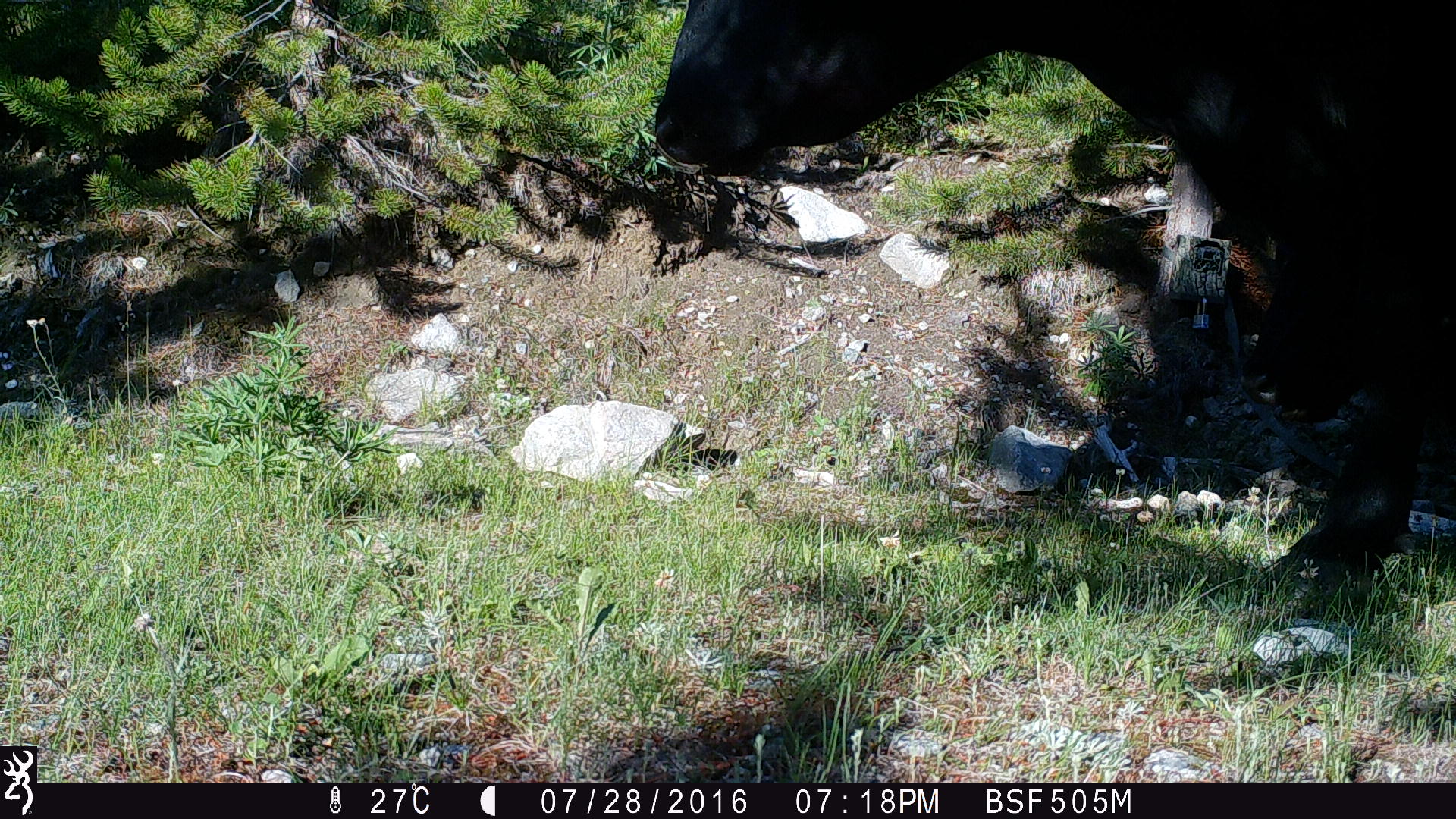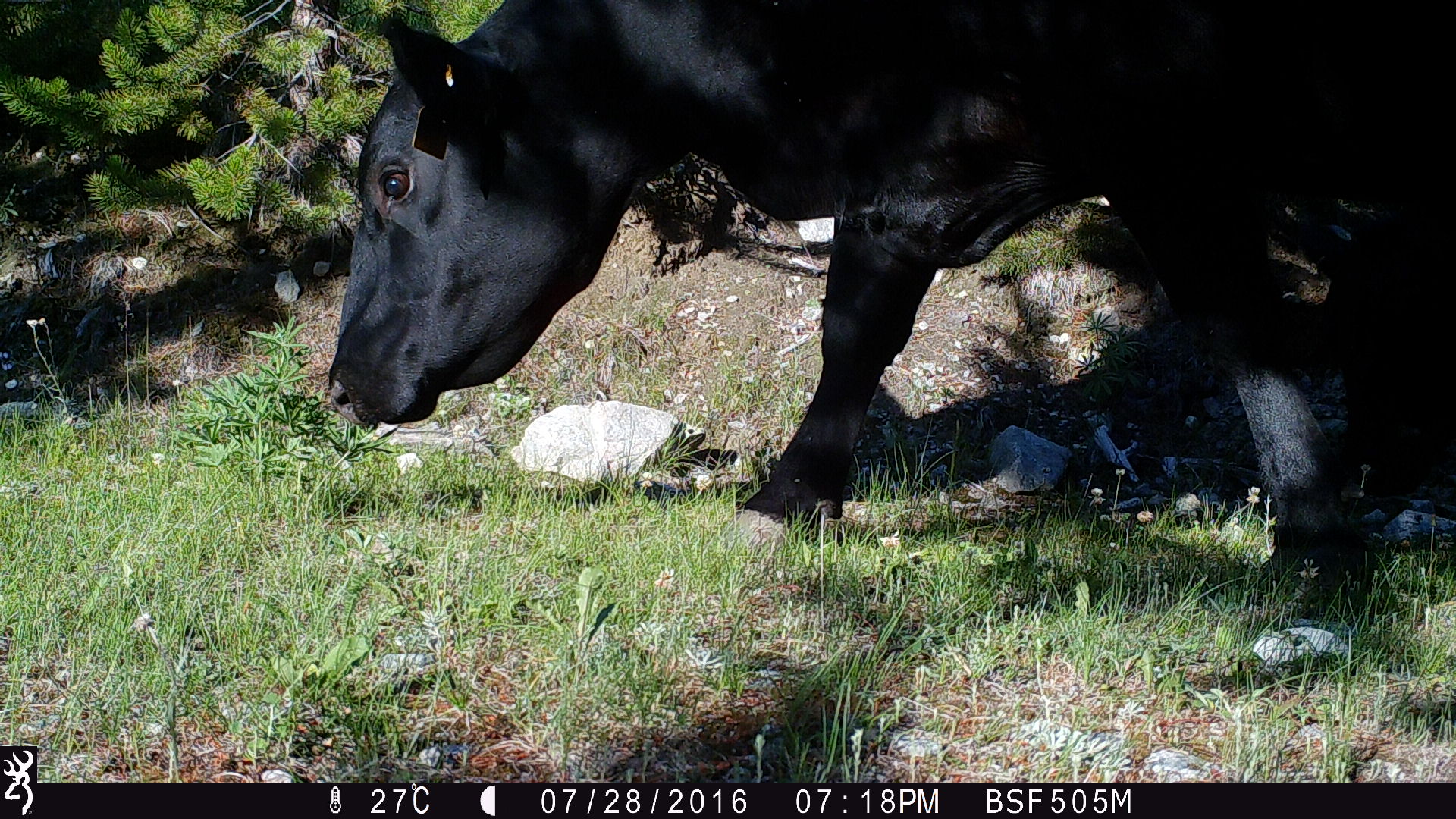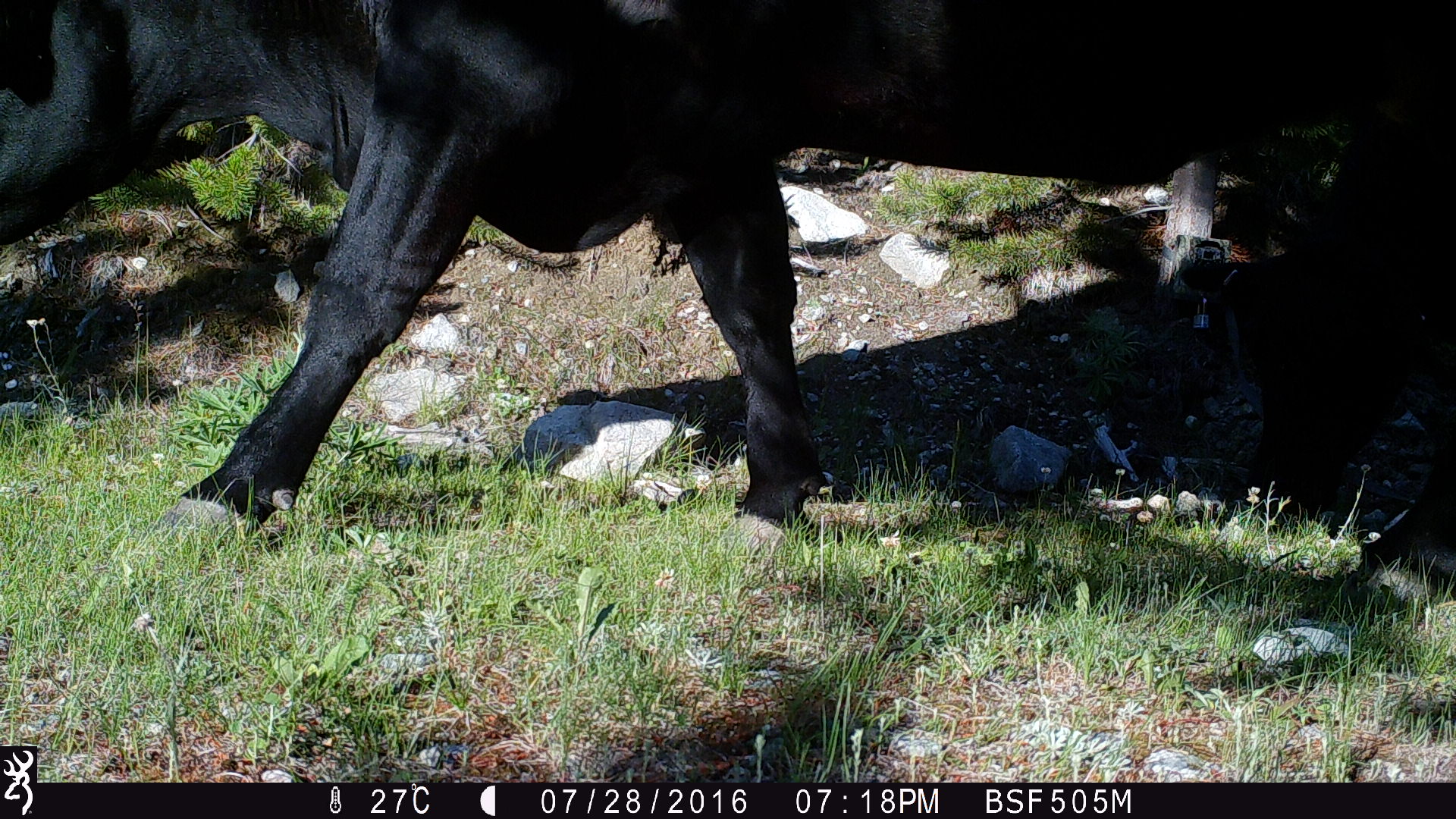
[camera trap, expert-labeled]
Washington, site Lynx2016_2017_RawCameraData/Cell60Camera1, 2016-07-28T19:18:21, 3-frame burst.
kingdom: Animalia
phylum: Chordata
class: Mammalia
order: Artiodactyla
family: Bovidae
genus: Bos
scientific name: Bos taurus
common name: domestic cattle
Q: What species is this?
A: Domestic cattle (Bos taurus).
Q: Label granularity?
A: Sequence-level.